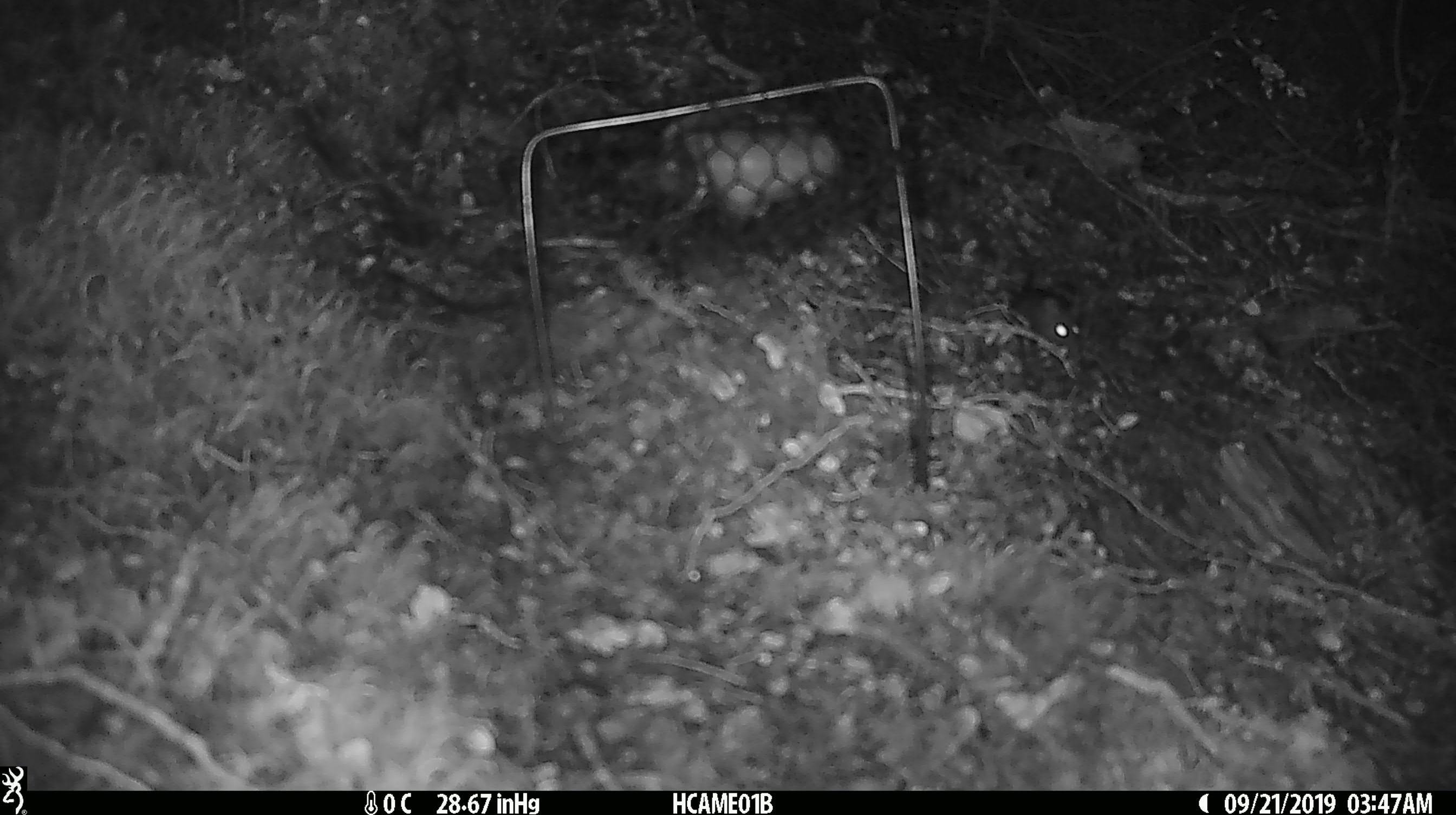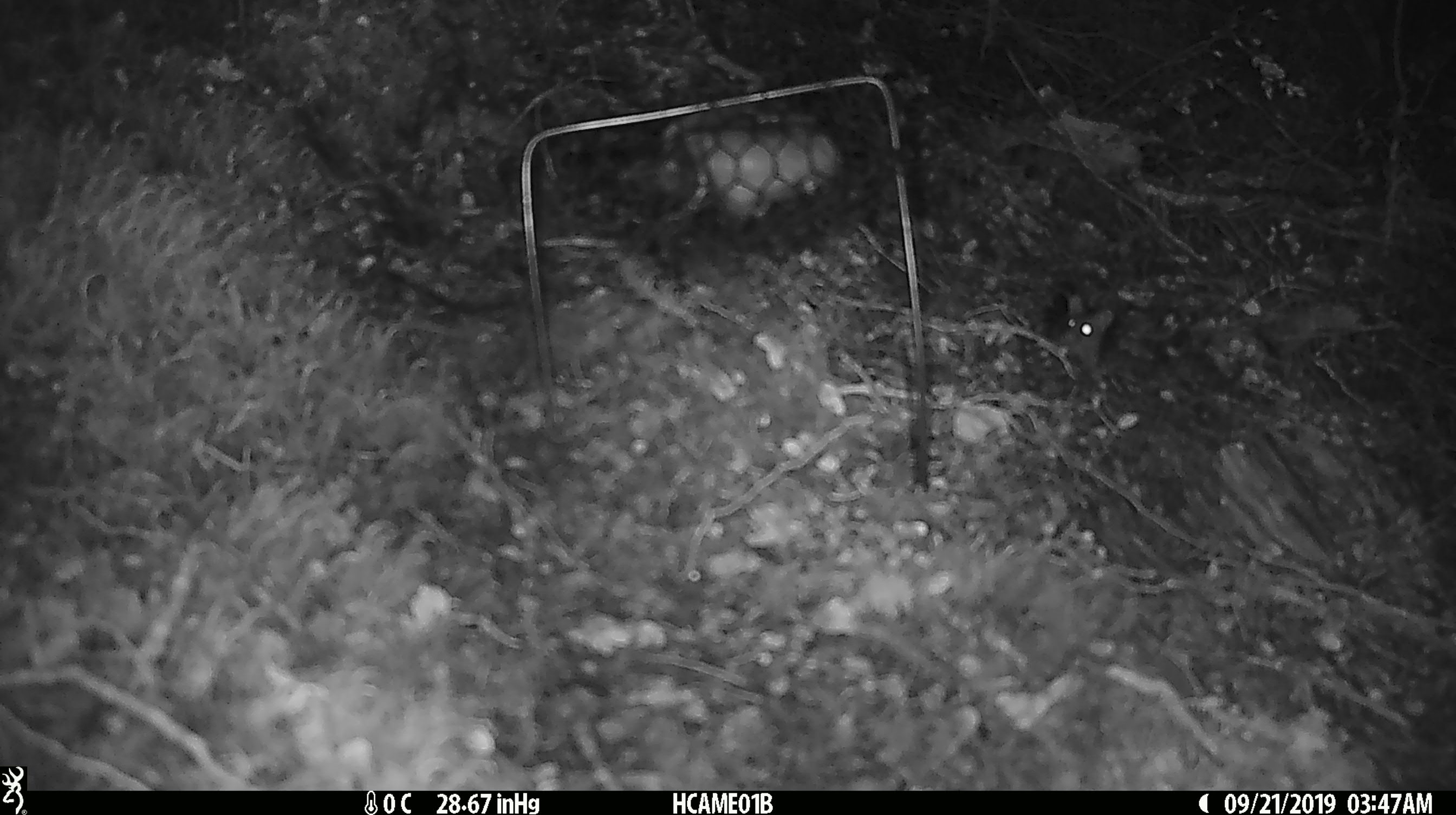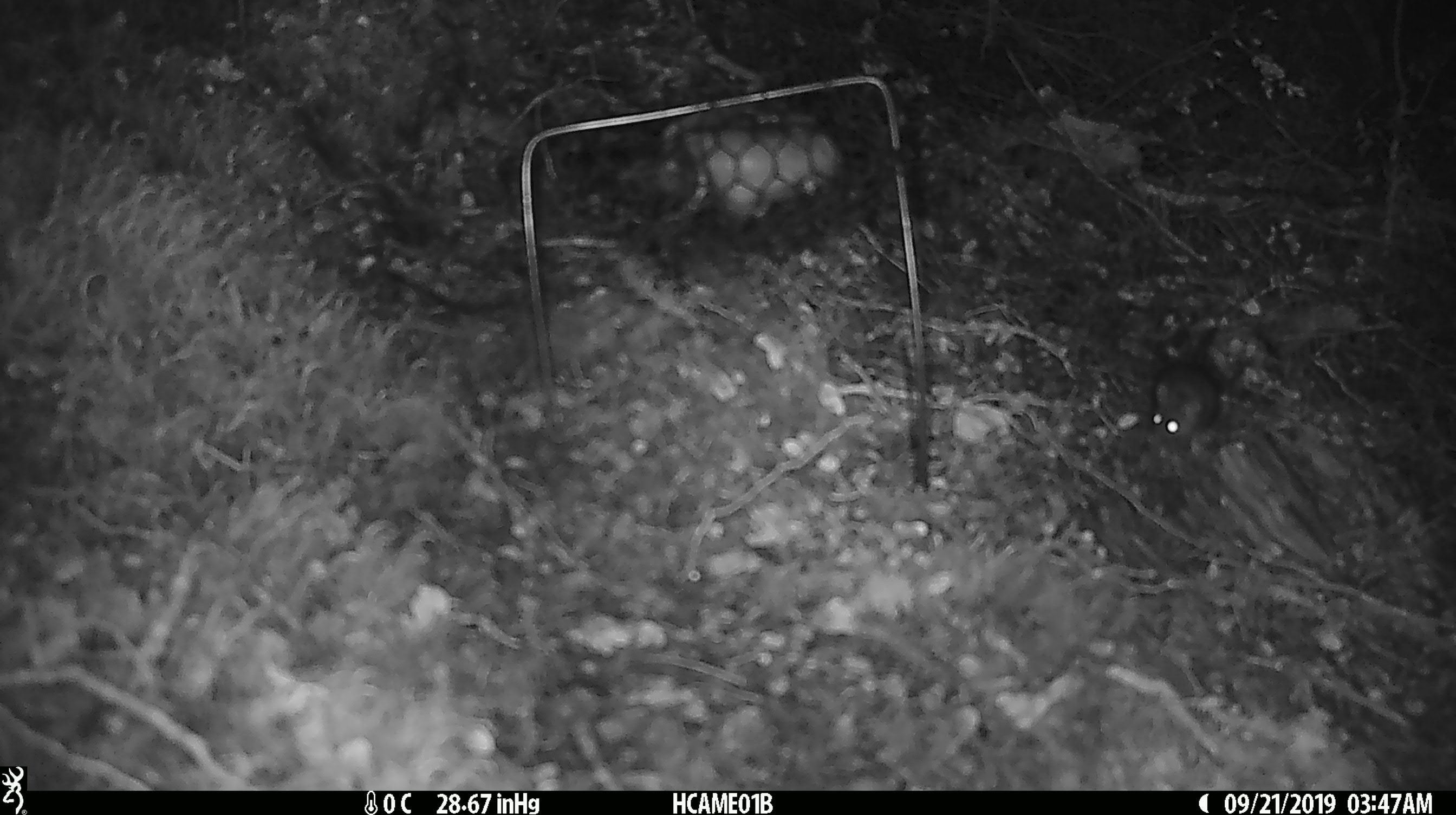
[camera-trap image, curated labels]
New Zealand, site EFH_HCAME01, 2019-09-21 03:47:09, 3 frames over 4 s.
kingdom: Animalia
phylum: Chordata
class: Mammalia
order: Rodentia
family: Muridae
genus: Mus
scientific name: Mus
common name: mouse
Mouse (Mus).